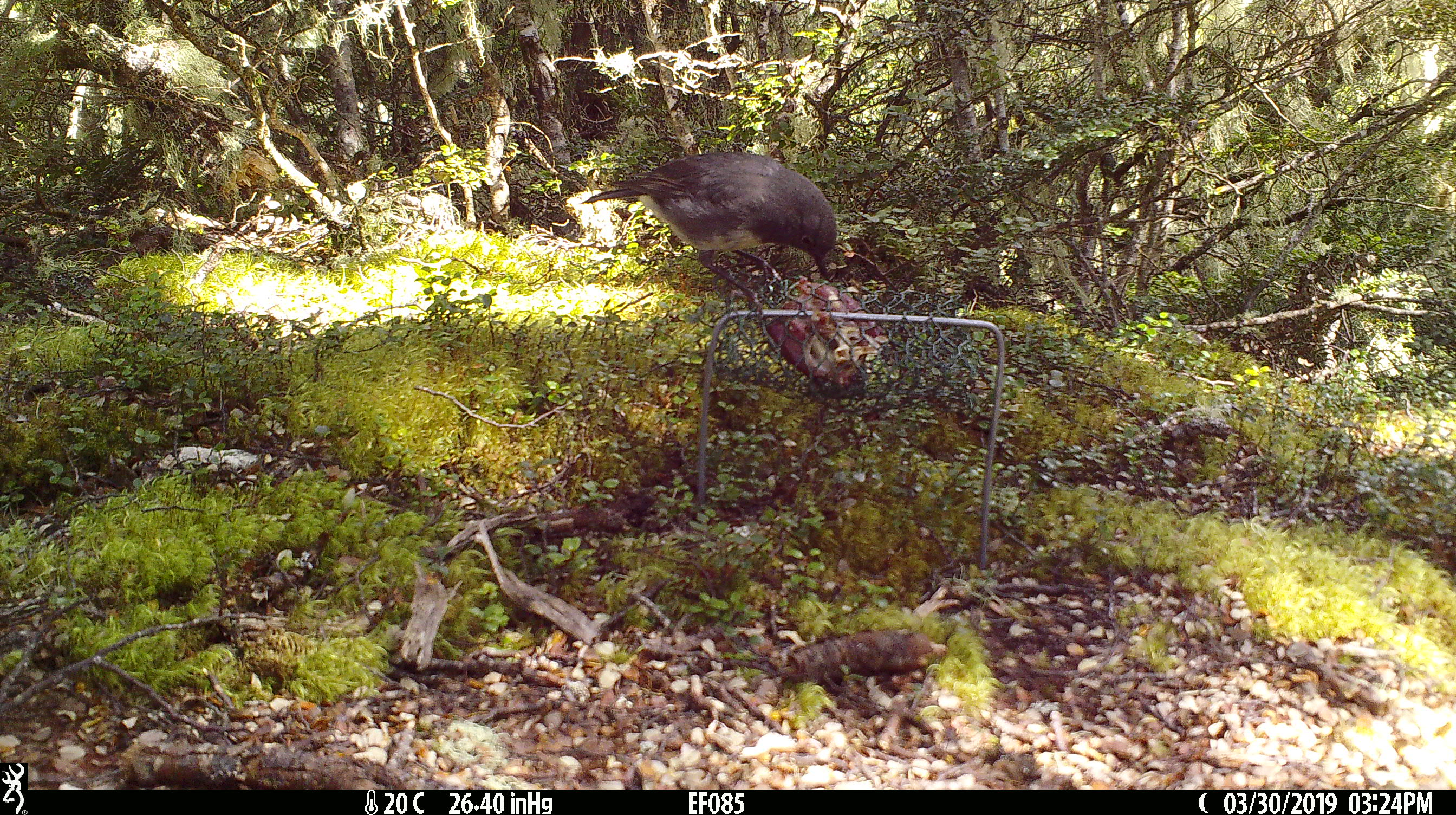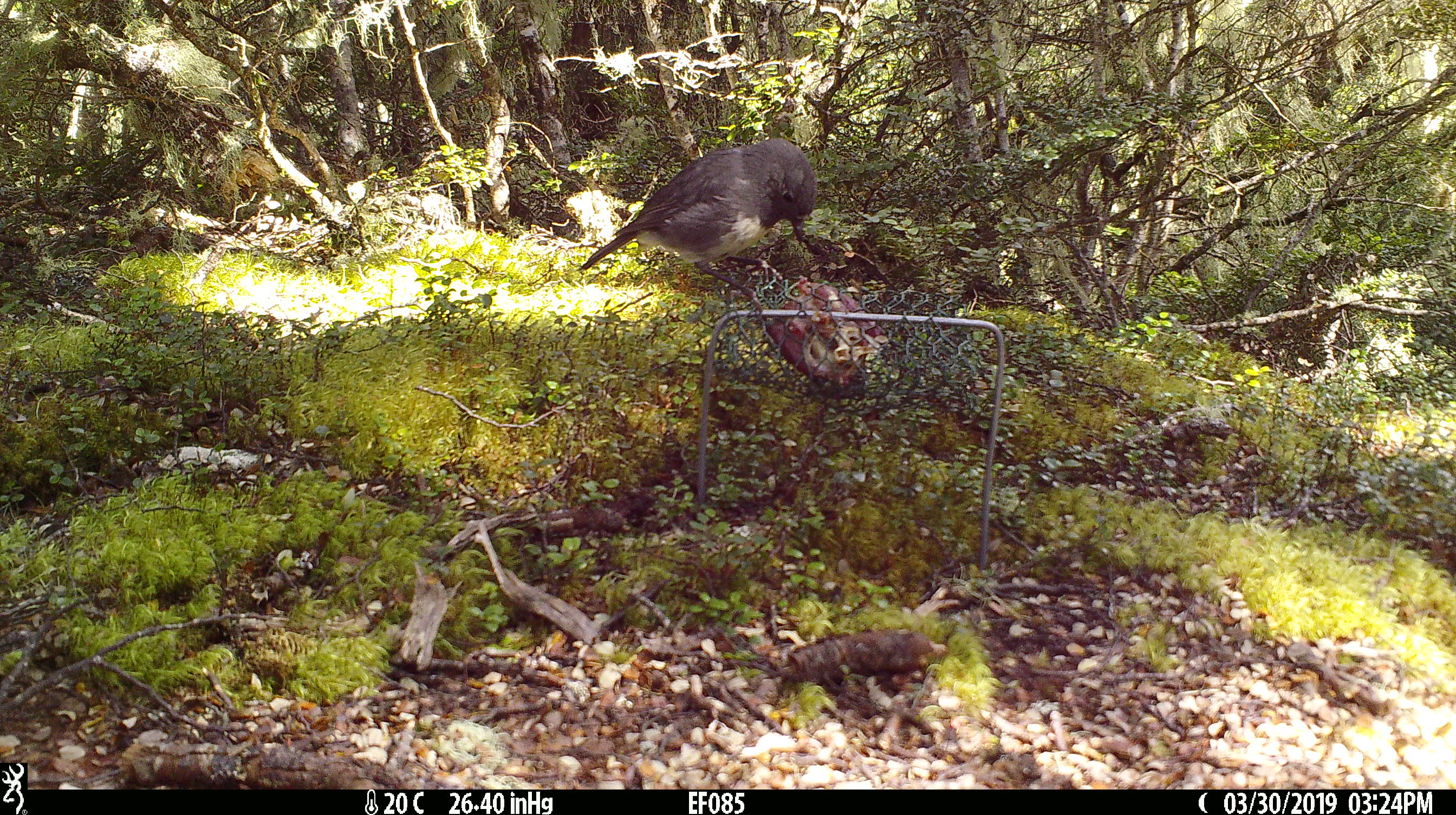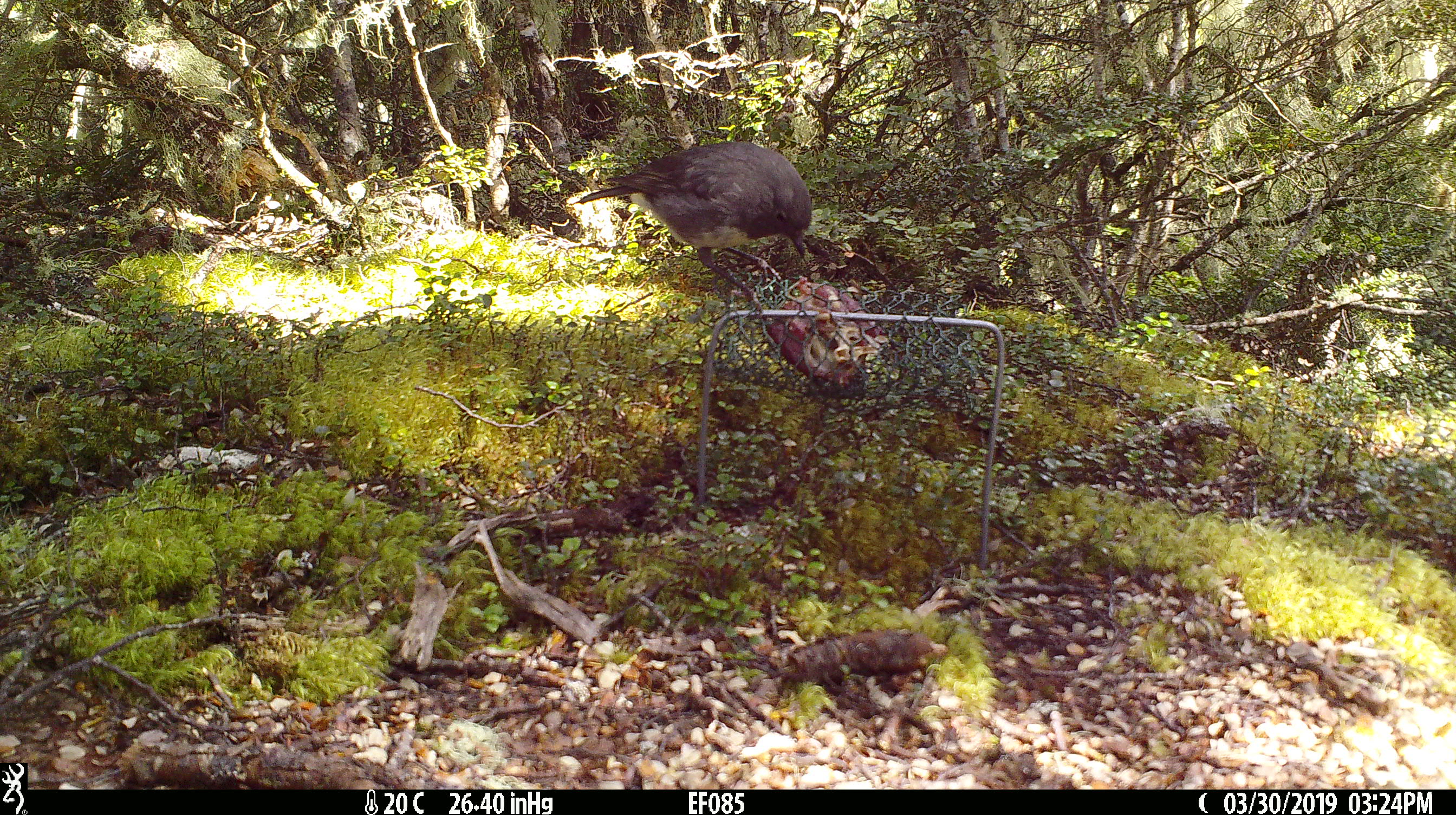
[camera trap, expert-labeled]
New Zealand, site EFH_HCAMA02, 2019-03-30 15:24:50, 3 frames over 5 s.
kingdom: Animalia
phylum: Chordata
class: Aves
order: Passeriformes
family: Petroicidae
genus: Petroica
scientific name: Petroica australis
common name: new zealand robin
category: robin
Robin (new zealand robin) (Petroica australis).